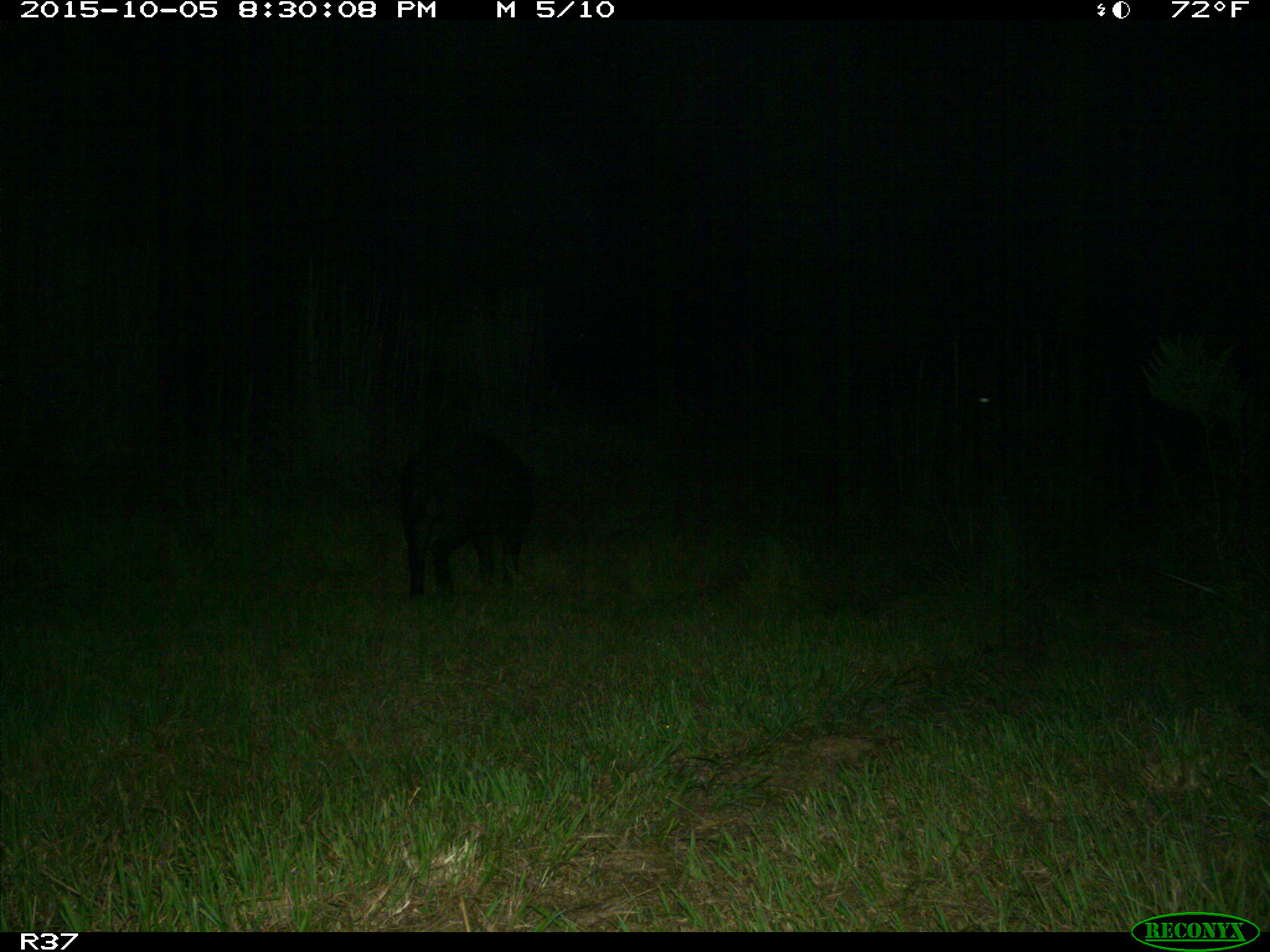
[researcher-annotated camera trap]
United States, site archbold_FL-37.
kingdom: Animalia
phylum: Chordata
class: Mammalia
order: Artiodactyla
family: Suidae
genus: Sus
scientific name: Sus scrofa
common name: wild boar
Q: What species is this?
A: Sus scrofa (wild boar).